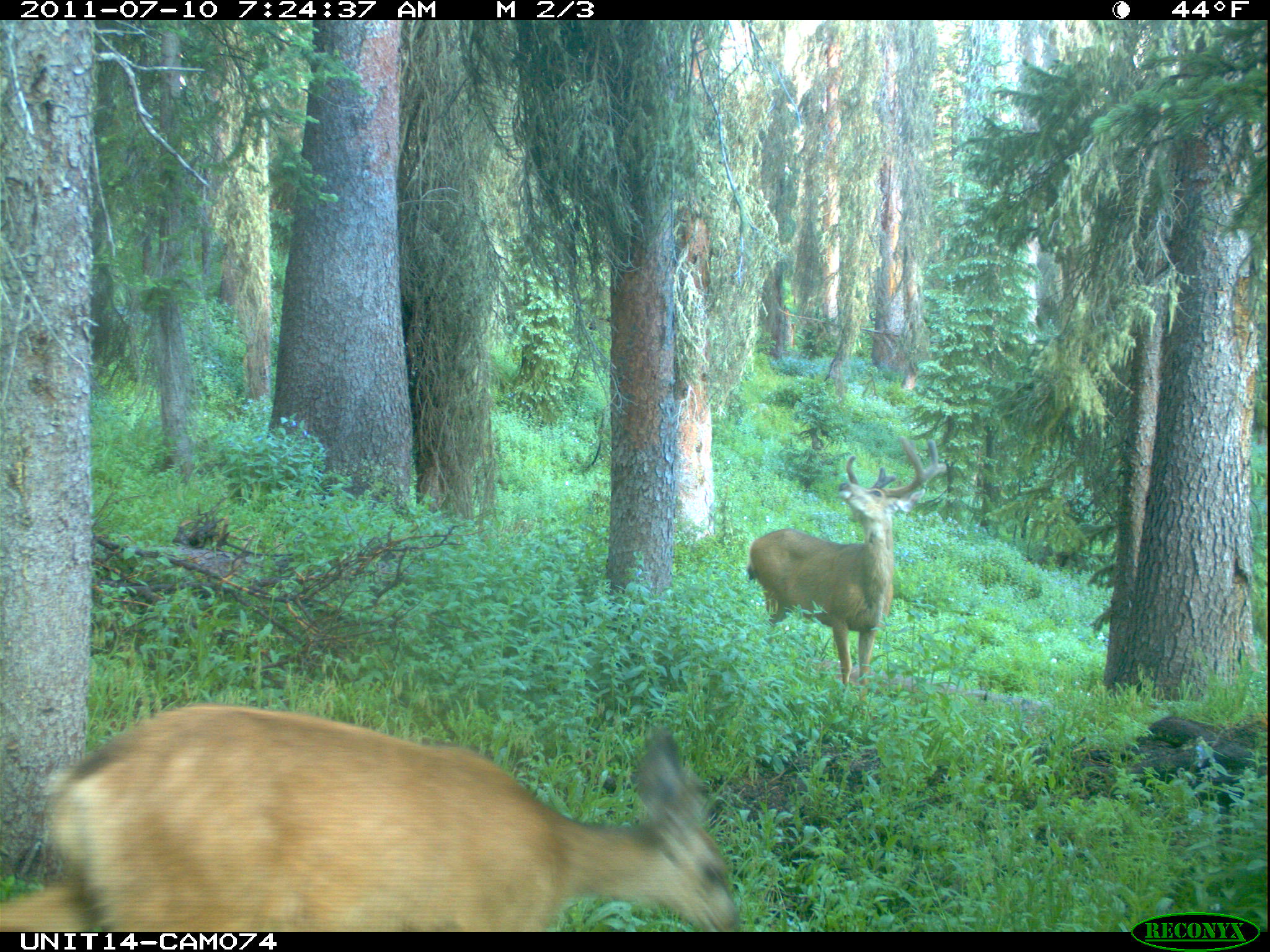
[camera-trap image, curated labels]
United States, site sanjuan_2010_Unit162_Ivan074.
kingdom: Animalia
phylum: Chordata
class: Mammalia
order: Artiodactyla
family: Cervidae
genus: Odocoileus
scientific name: Odocoileus hemionus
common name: mule deer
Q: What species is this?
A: Odocoileus hemionus (mule deer).